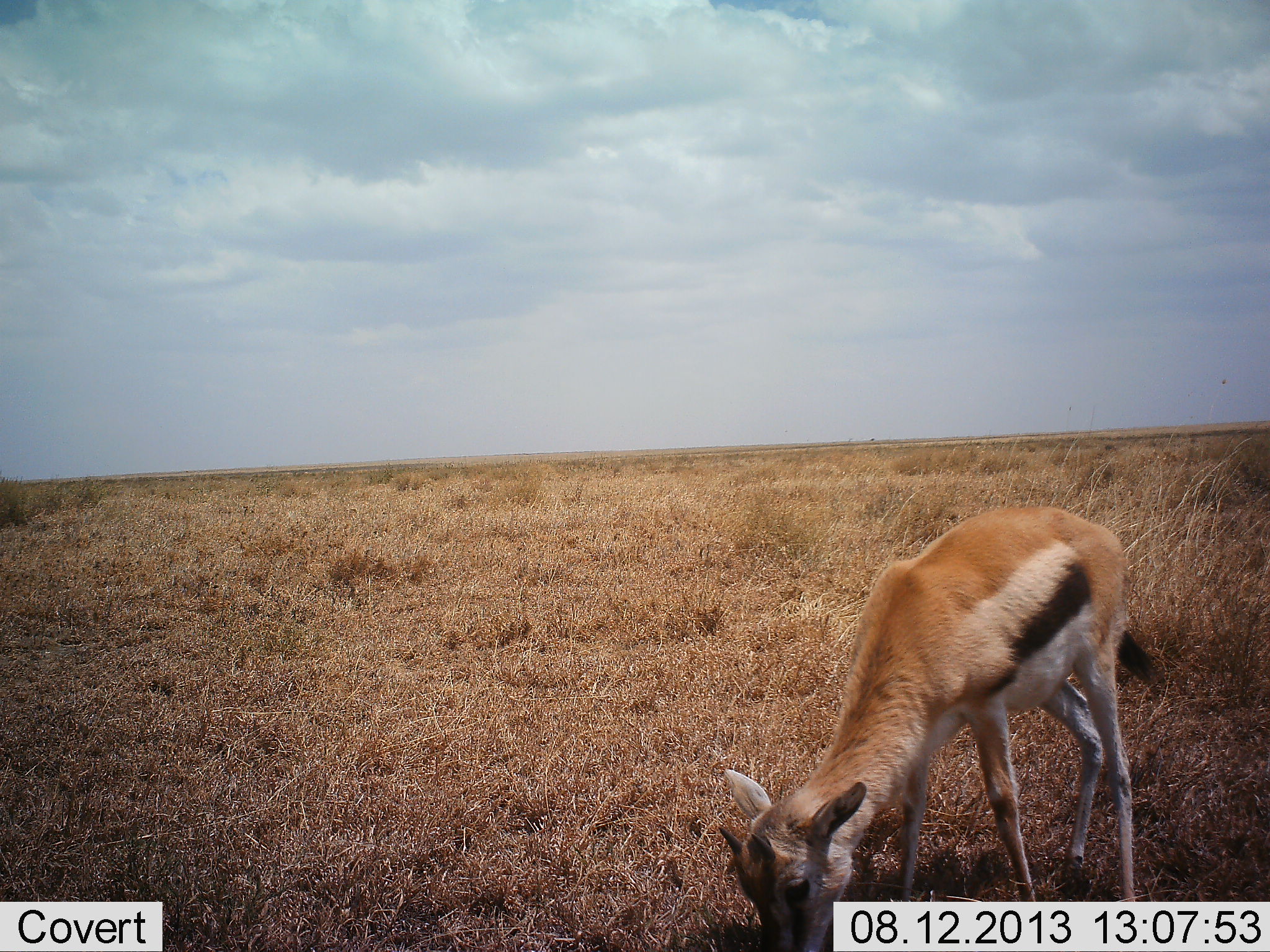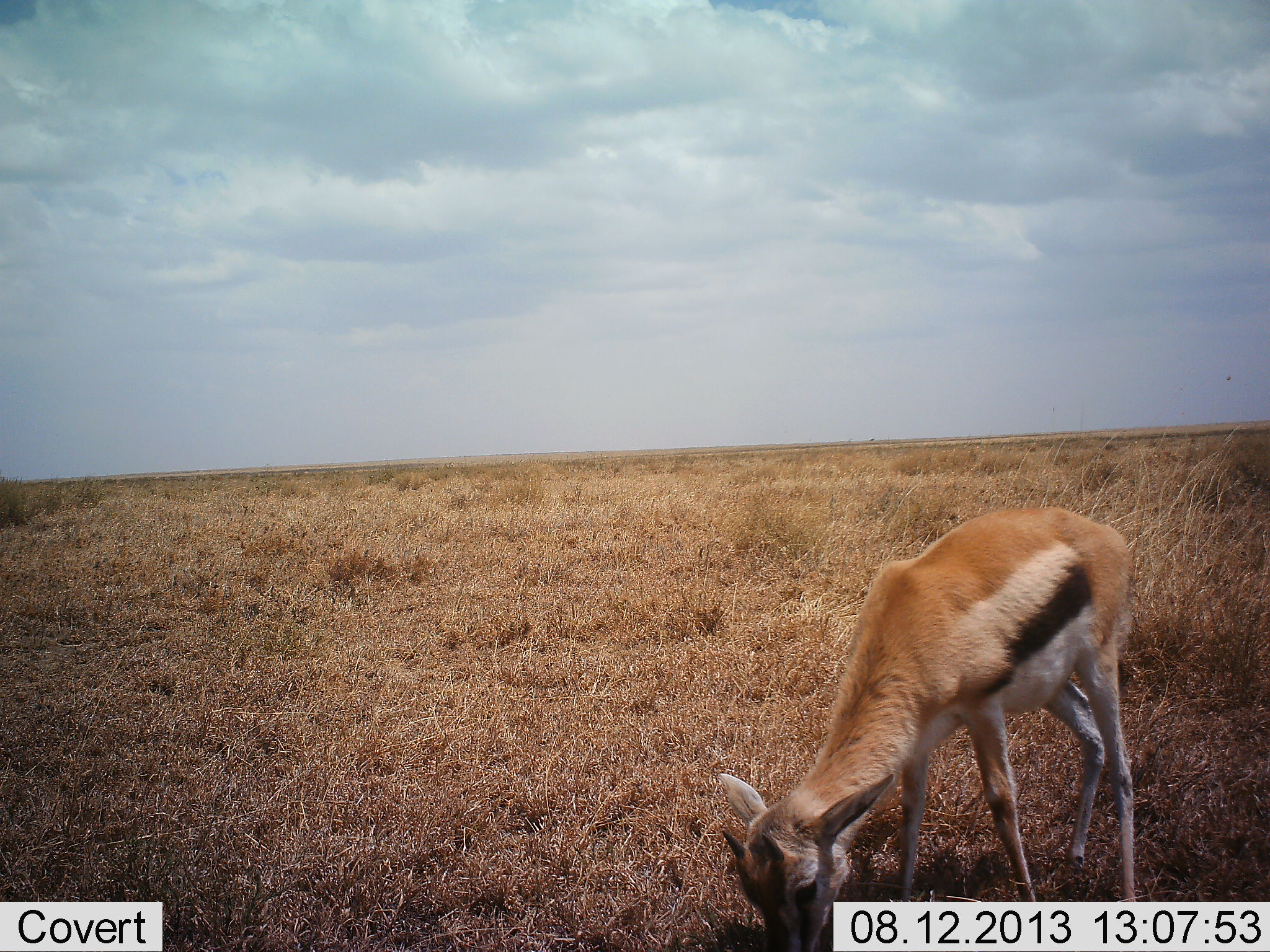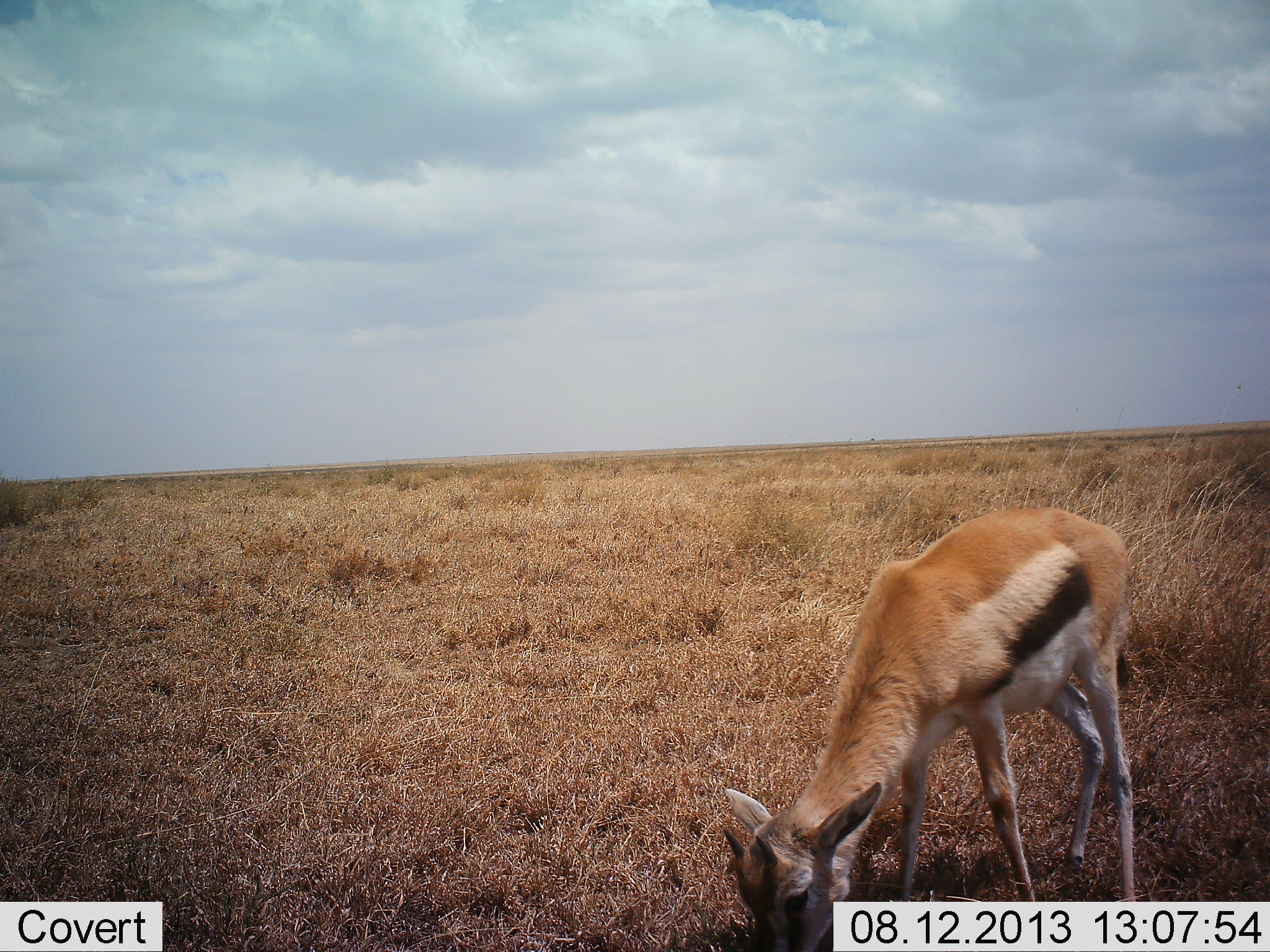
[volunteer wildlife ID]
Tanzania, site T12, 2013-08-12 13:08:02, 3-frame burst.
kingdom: Animalia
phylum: Chordata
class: Mammalia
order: Artiodactyla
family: Bovidae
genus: Eudorcas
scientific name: Eudorcas thomsonii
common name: thomson's gazelle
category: gazellethomsons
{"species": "gazellethomsons (thomson's gazelle) (Eudorcas thomsonii)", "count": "1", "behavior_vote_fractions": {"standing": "14%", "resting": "0%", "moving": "0%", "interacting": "0%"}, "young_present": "24%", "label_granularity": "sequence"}